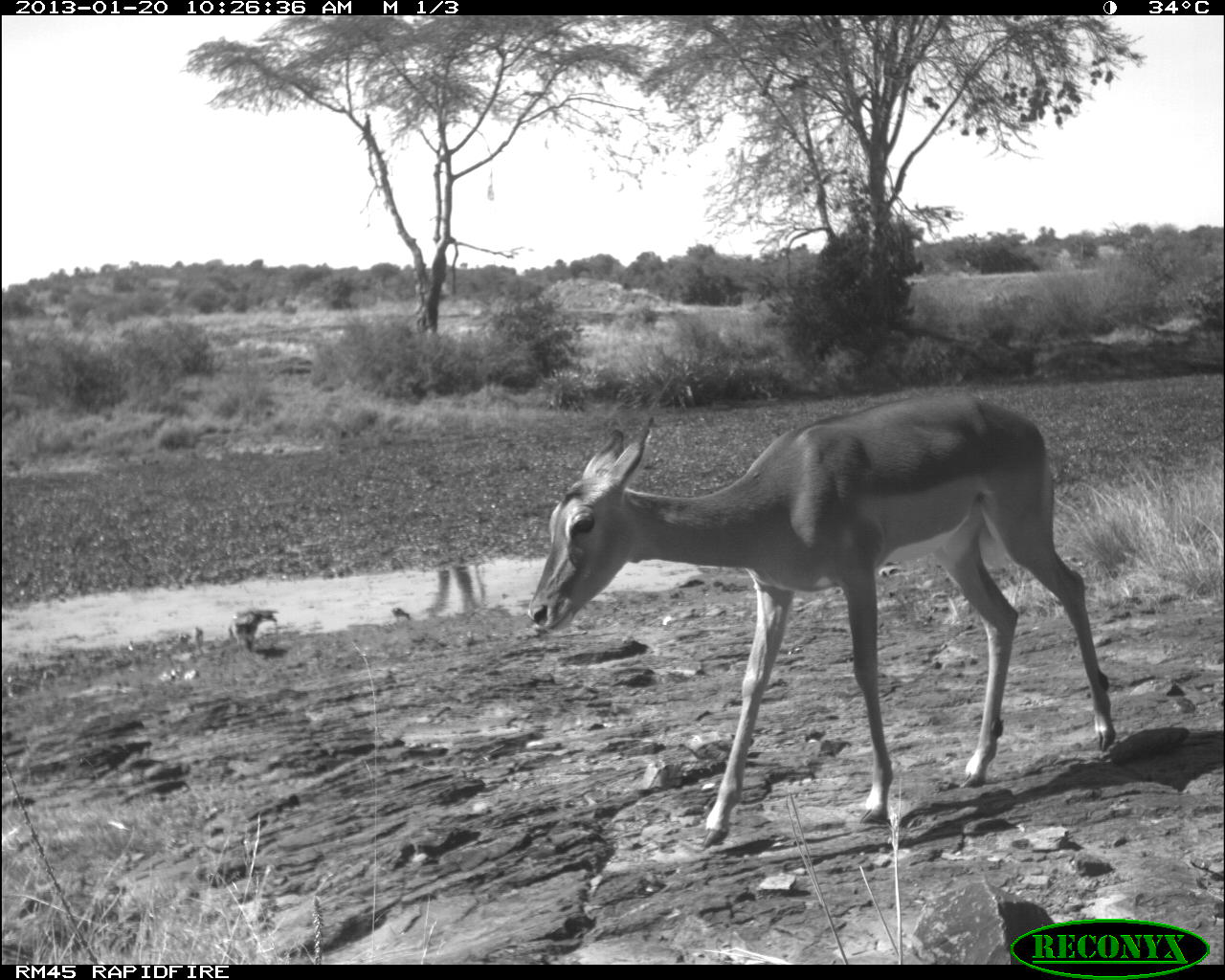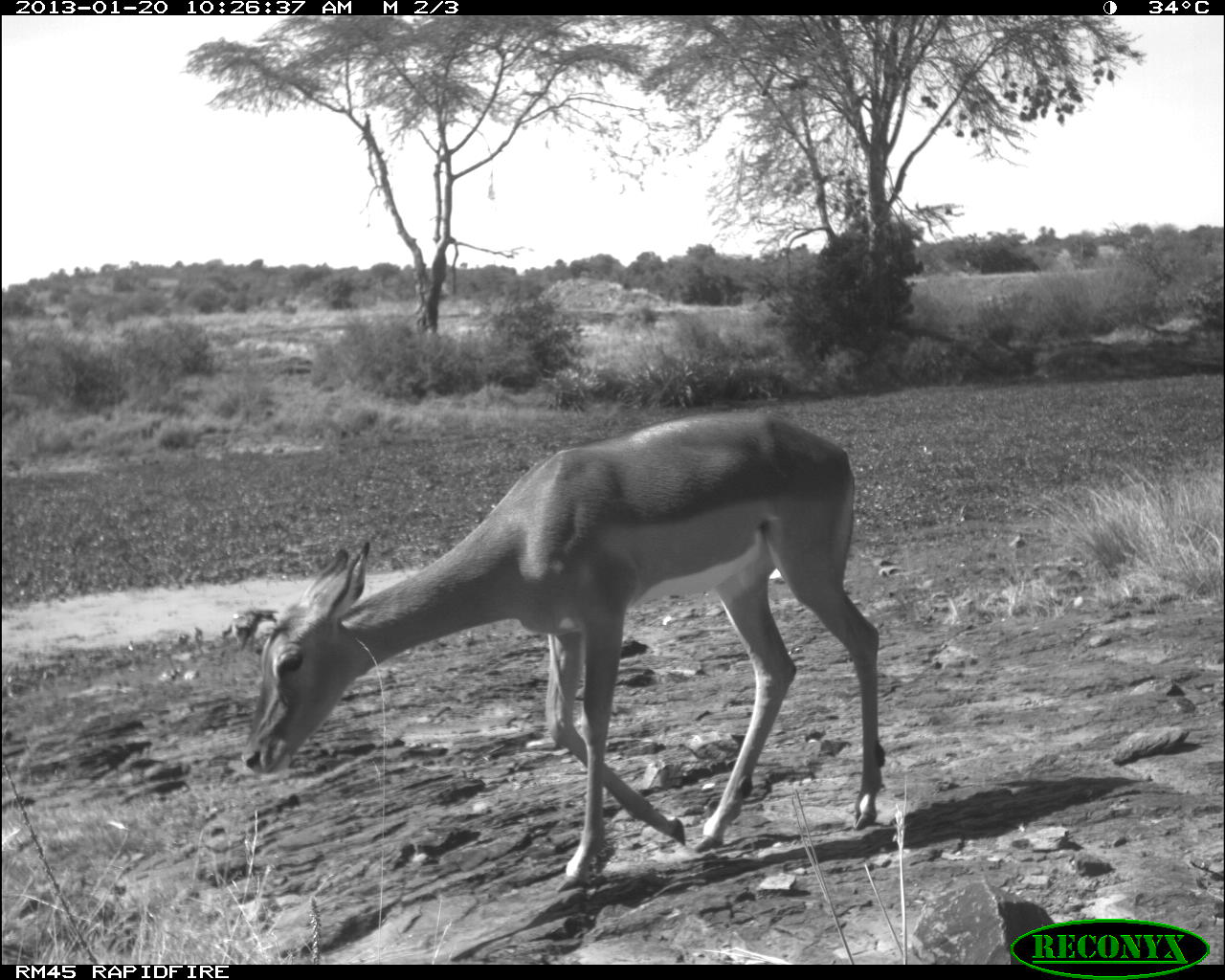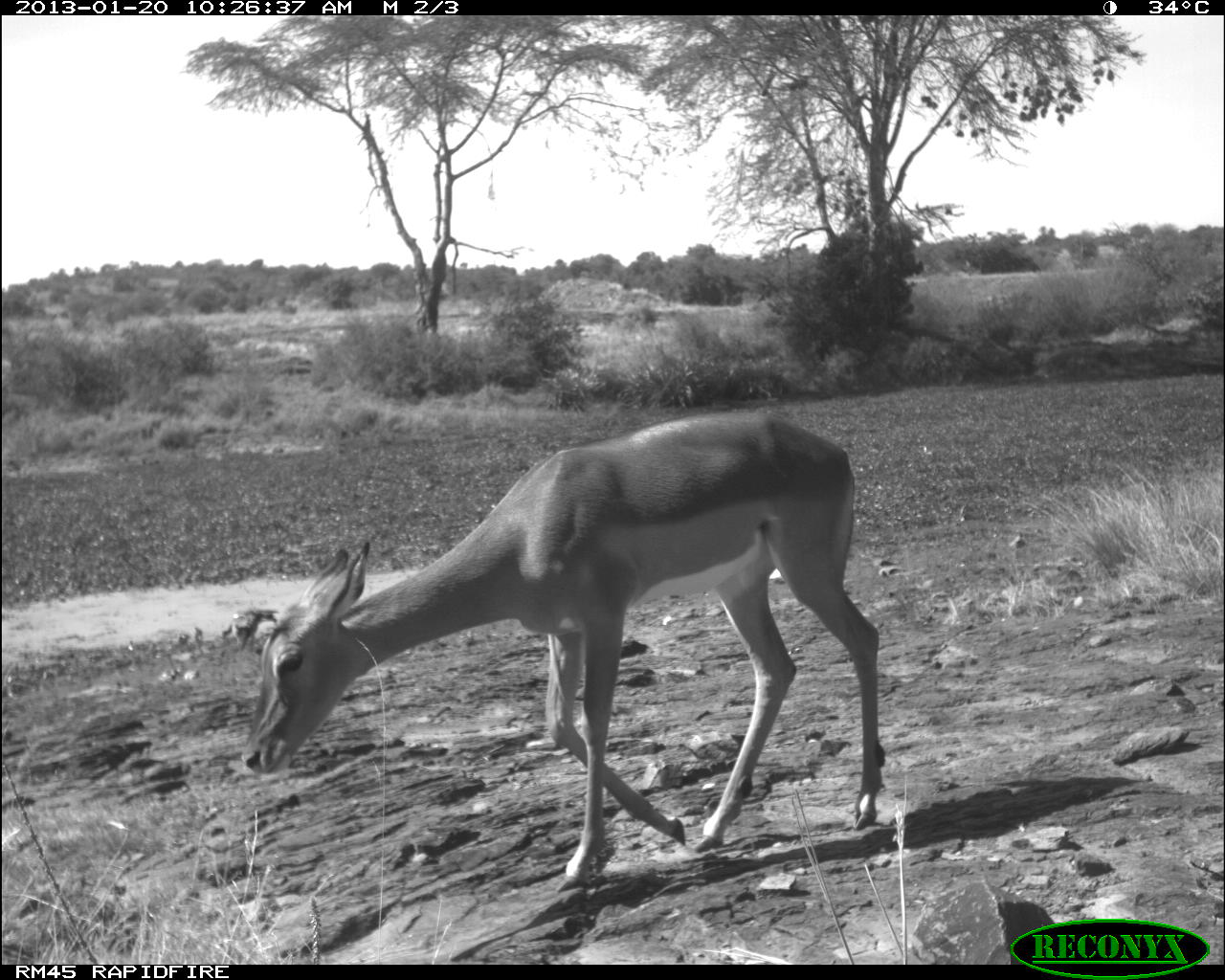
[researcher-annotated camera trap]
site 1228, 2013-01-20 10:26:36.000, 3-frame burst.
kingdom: Animalia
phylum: Chordata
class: Aves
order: Anseriformes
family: Anatidae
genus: Alopochen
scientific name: Alopochen aegyptiaca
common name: egyptian goose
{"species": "Alopochen aegyptiaca (egyptian goose)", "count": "1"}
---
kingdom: Animalia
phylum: Chordata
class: Mammalia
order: Artiodactyla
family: Bovidae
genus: Aepyceros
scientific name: Aepyceros melampus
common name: impala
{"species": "Aepyceros melampus (impala)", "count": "1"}